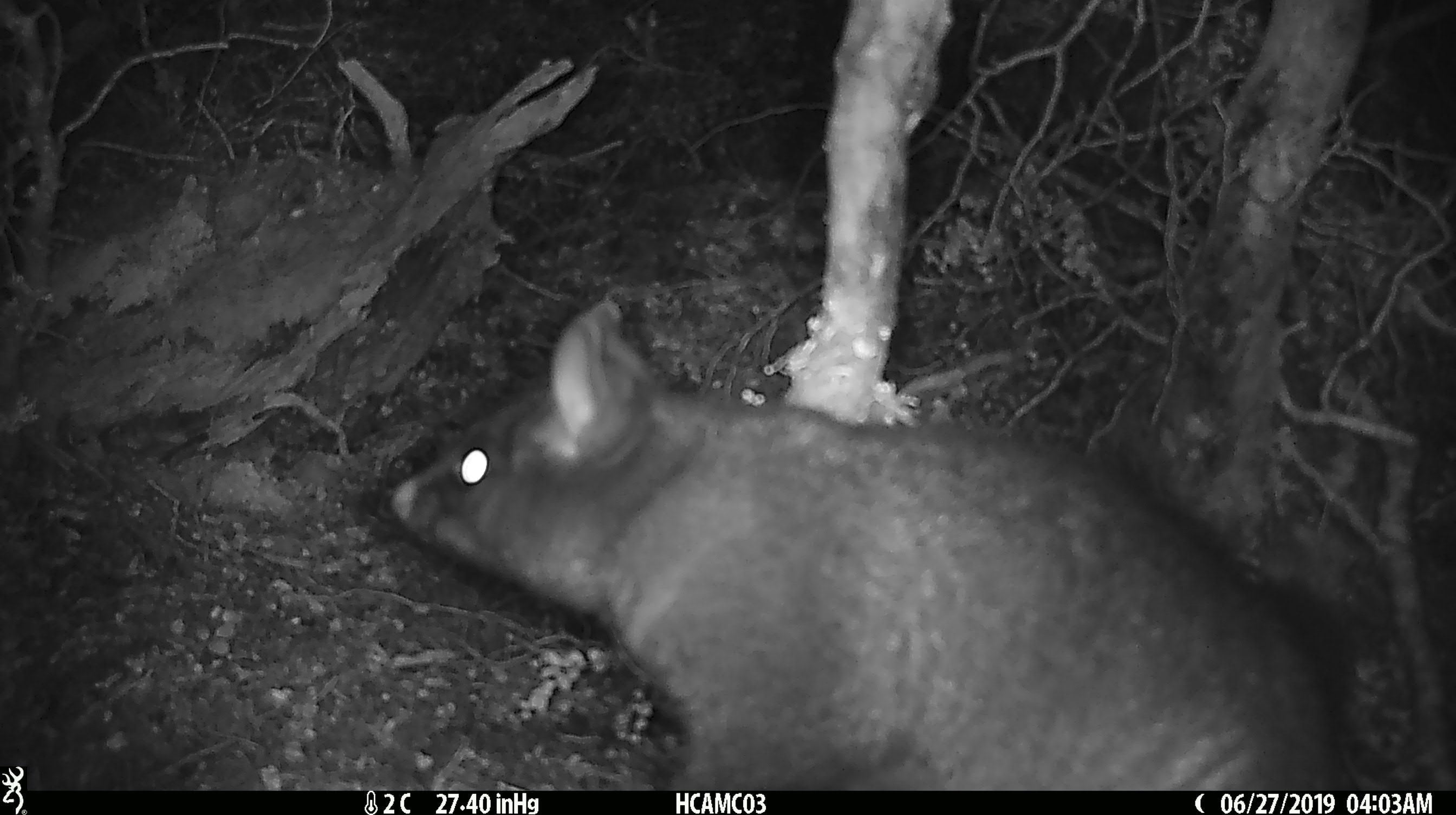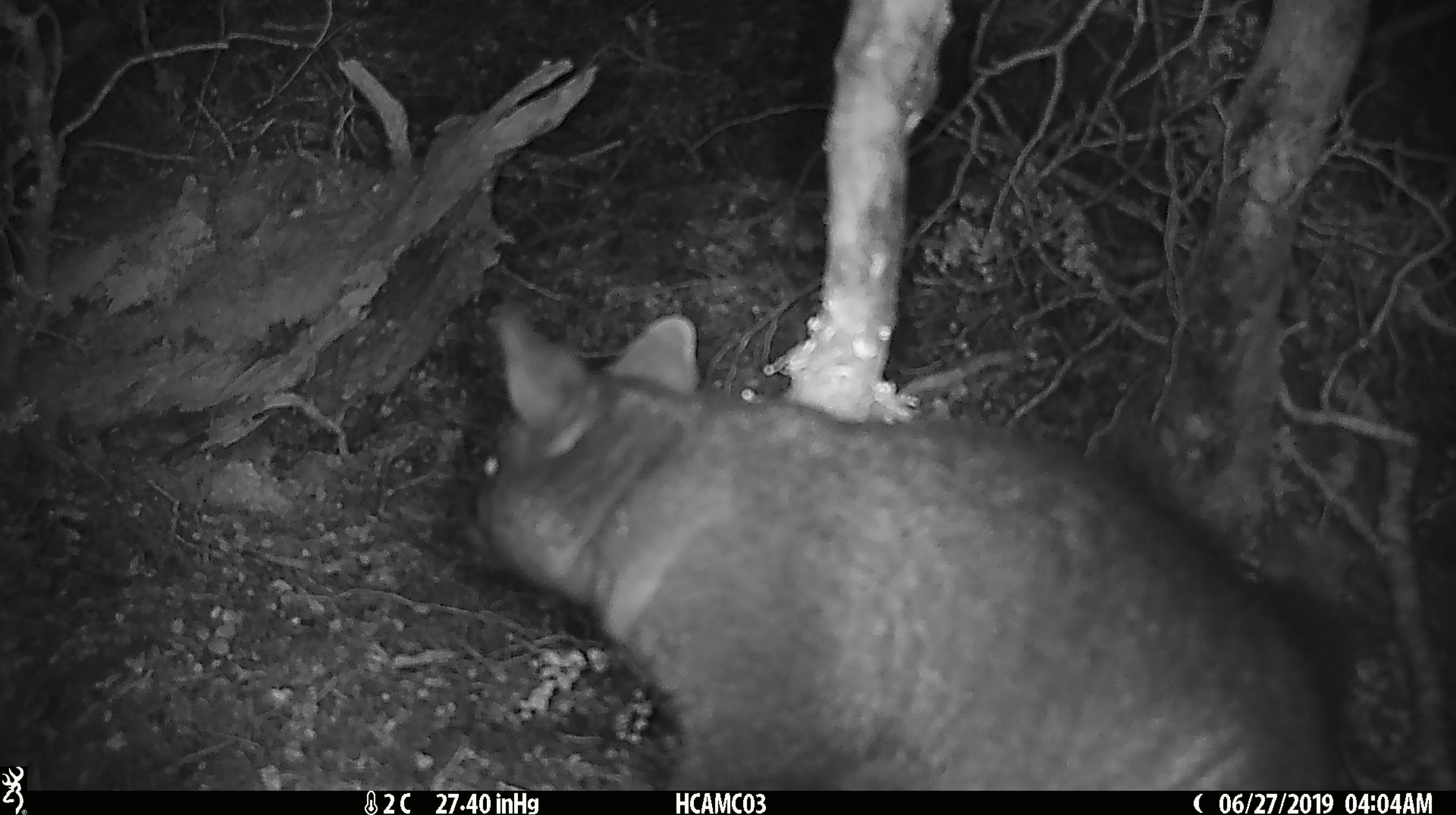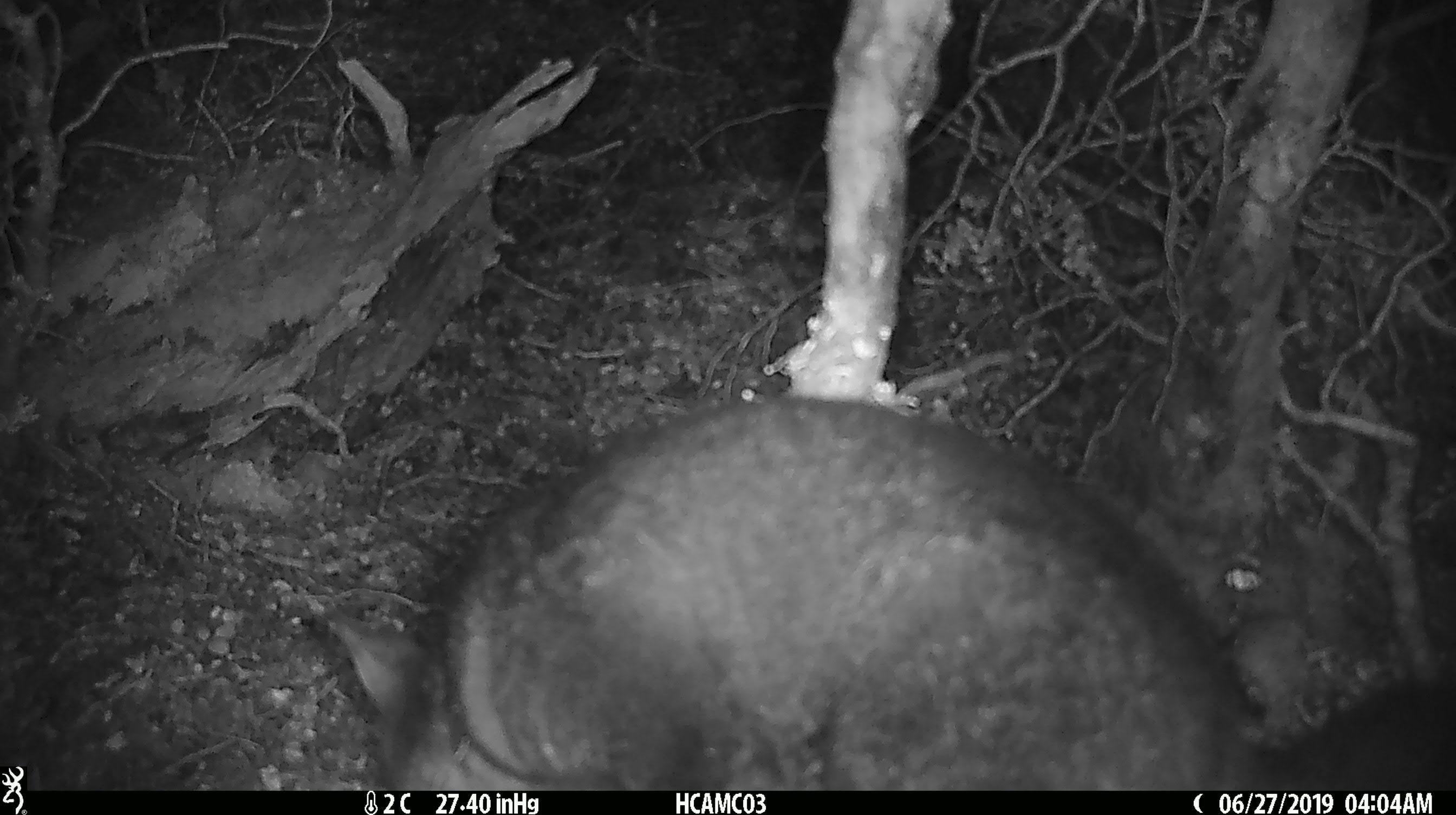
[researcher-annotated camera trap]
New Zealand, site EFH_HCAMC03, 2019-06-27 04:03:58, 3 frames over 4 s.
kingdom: Animalia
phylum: Chordata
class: Mammalia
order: Diprotodontia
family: Phalangeridae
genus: Trichosurus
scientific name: Trichosurus vulpecula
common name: common brushtail possum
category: possum